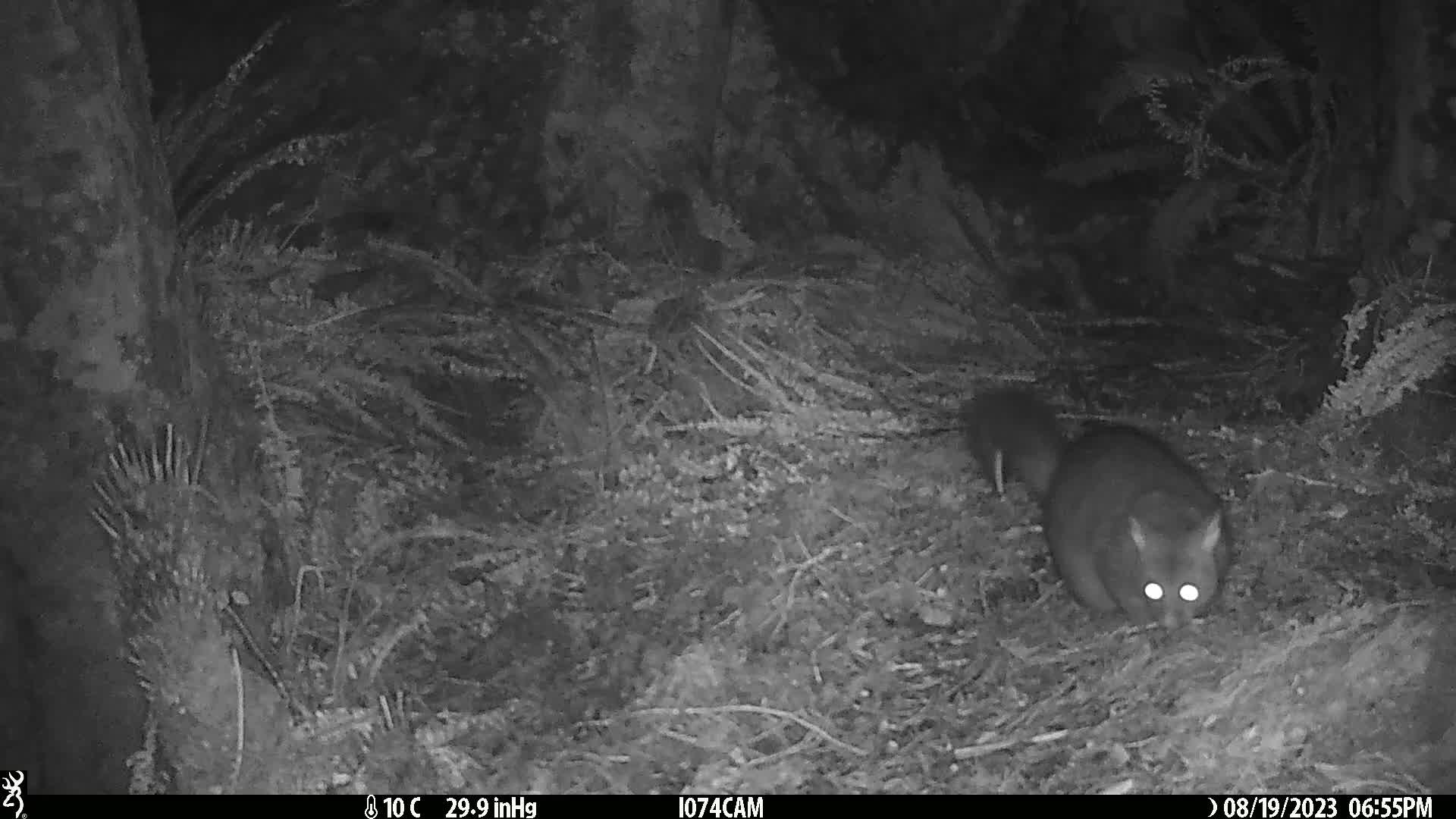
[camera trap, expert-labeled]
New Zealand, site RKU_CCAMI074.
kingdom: Animalia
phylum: Chordata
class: Mammalia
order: Diprotodontia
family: Phalangeridae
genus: Trichosurus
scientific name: Trichosurus vulpecula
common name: common brushtail possum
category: possum